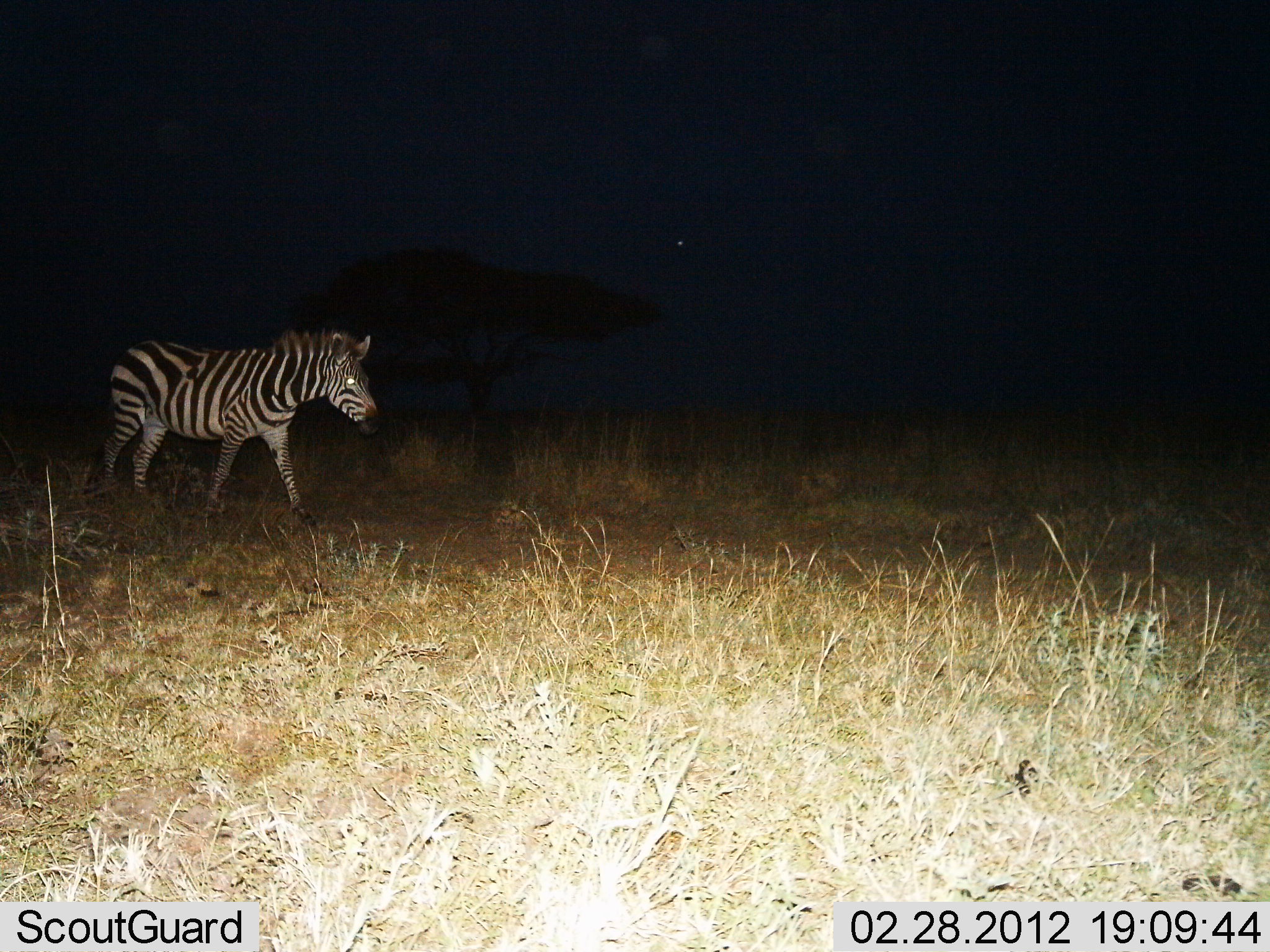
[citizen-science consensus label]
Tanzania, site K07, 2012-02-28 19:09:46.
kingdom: Animalia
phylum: Chordata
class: Mammalia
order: Perissodactyla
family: Equidae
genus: Equus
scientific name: Equus quagga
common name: plains zebra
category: zebra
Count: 1.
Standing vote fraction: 18%.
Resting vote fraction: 0%.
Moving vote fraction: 88%.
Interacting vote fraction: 0%.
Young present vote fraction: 0%.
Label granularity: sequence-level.